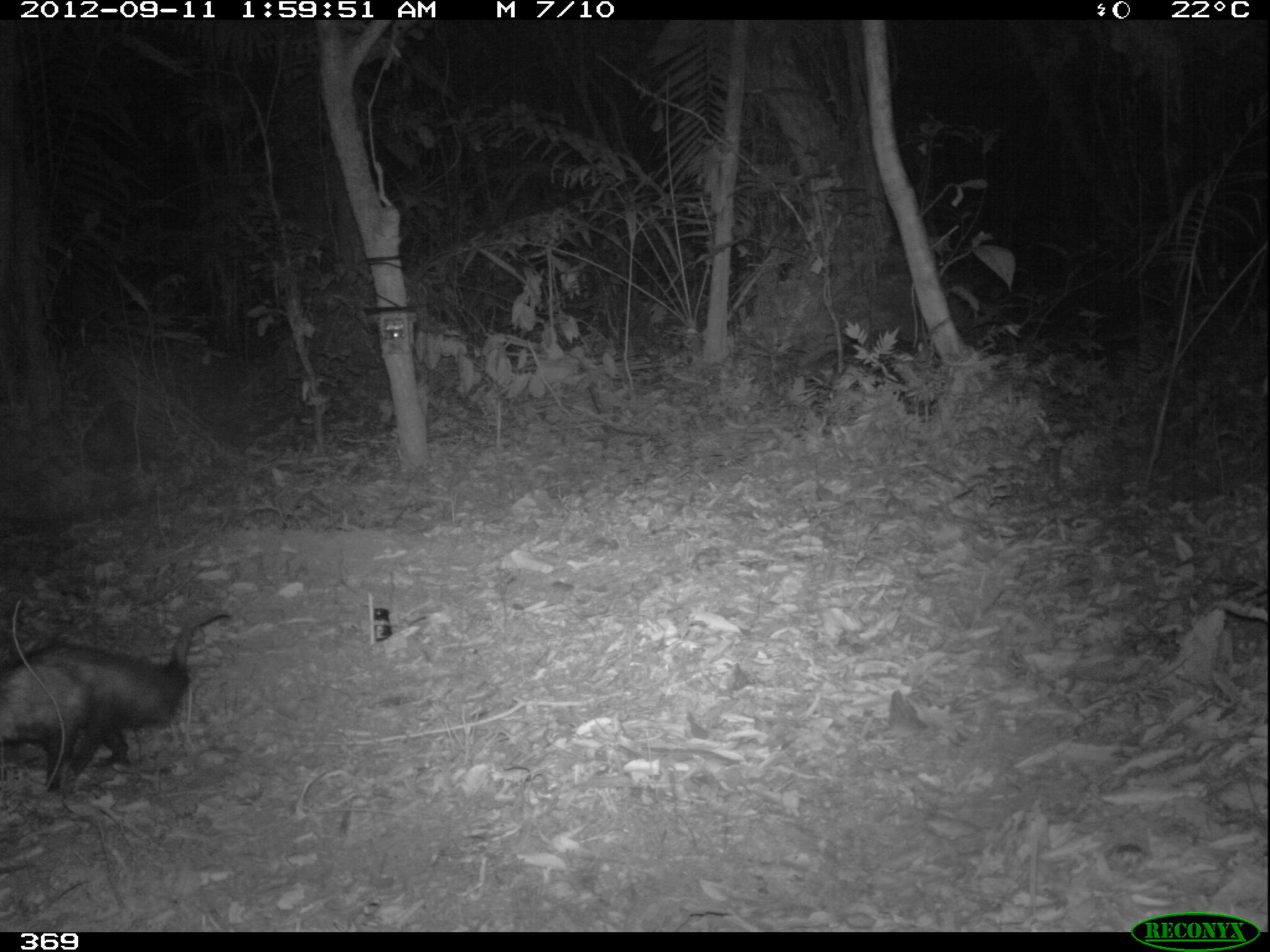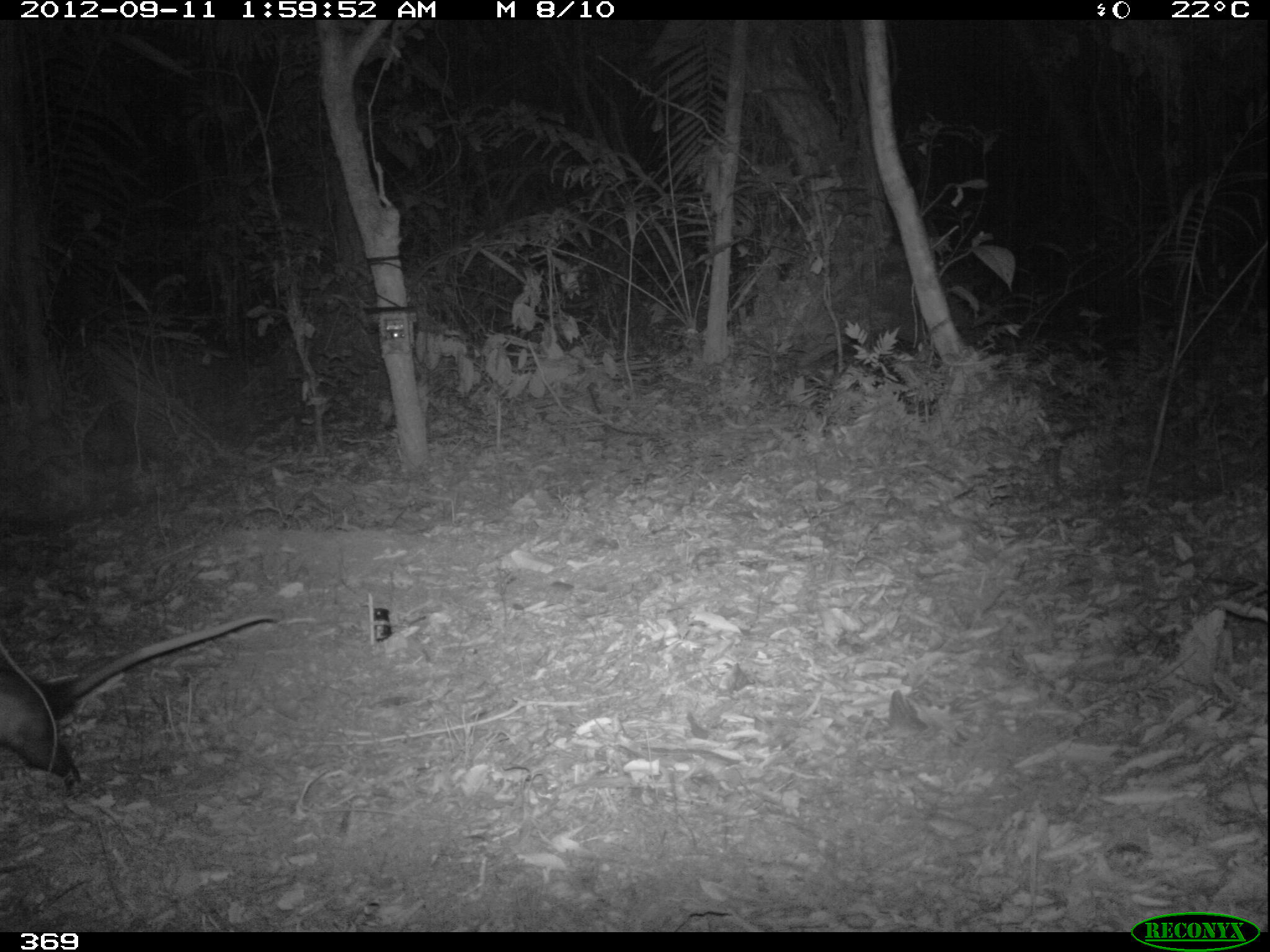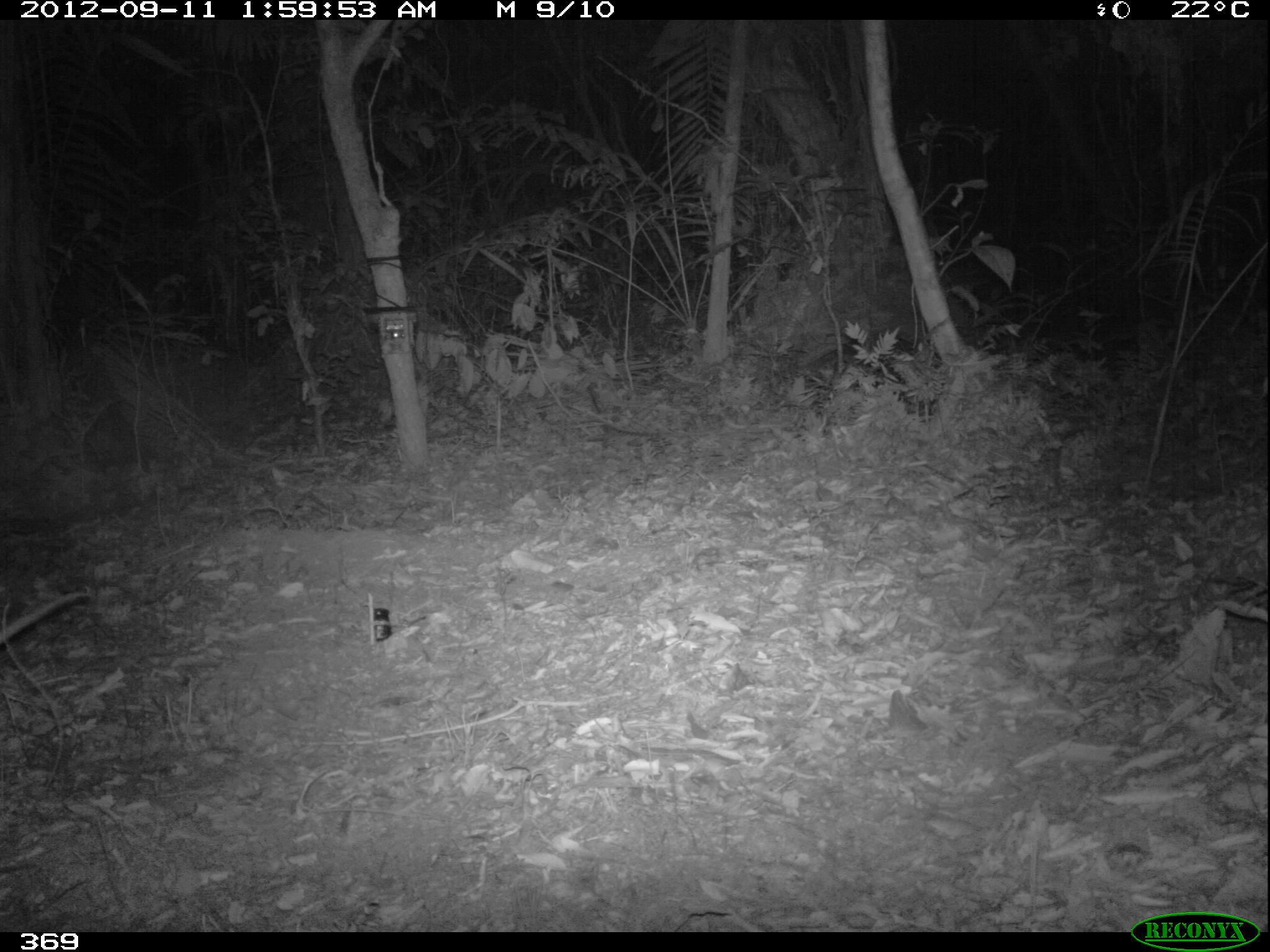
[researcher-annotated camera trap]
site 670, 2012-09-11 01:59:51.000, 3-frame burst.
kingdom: Animalia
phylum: Chordata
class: Mammalia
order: Didelphimorphia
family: Didelphidae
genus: Didelphis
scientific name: Didelphis marsupialis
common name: southern opossum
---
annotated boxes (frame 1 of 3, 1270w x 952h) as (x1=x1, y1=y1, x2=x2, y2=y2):
didelphis marsupialis: (x1=0, y1=604, x2=233, y2=795)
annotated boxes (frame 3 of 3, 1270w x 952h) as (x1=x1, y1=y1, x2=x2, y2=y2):
didelphis marsupialis: (x1=0, y1=590, x2=90, y2=643)